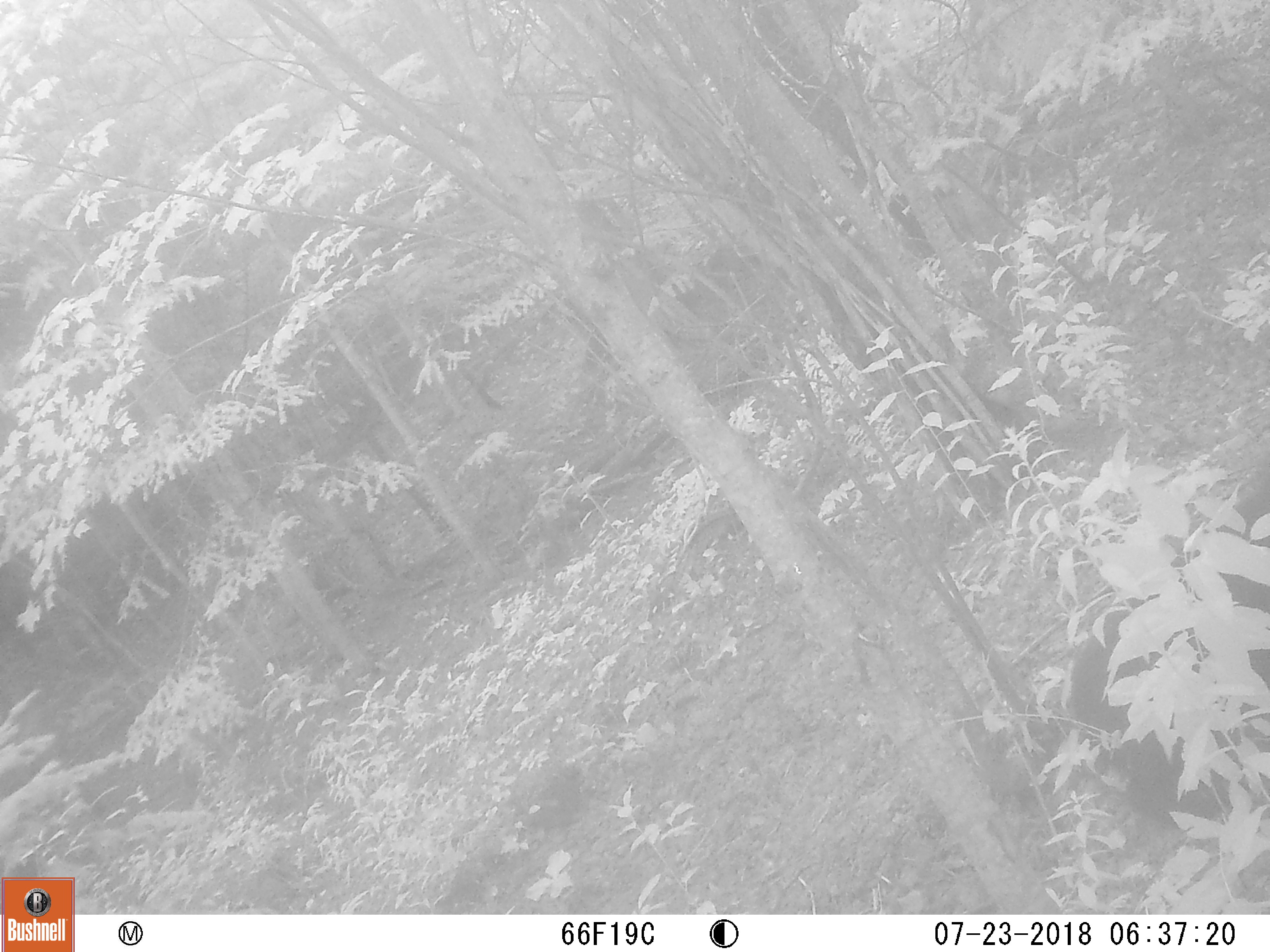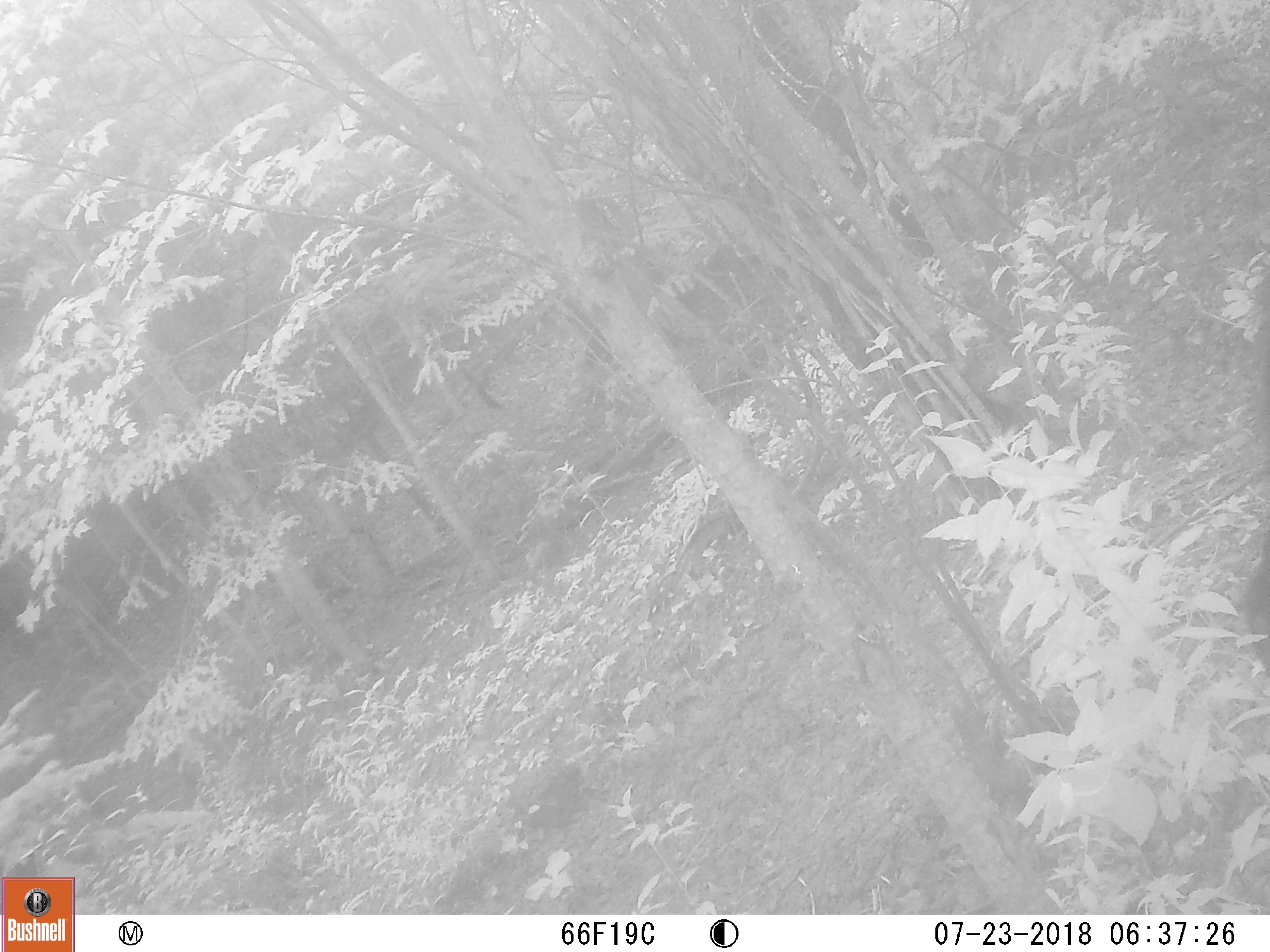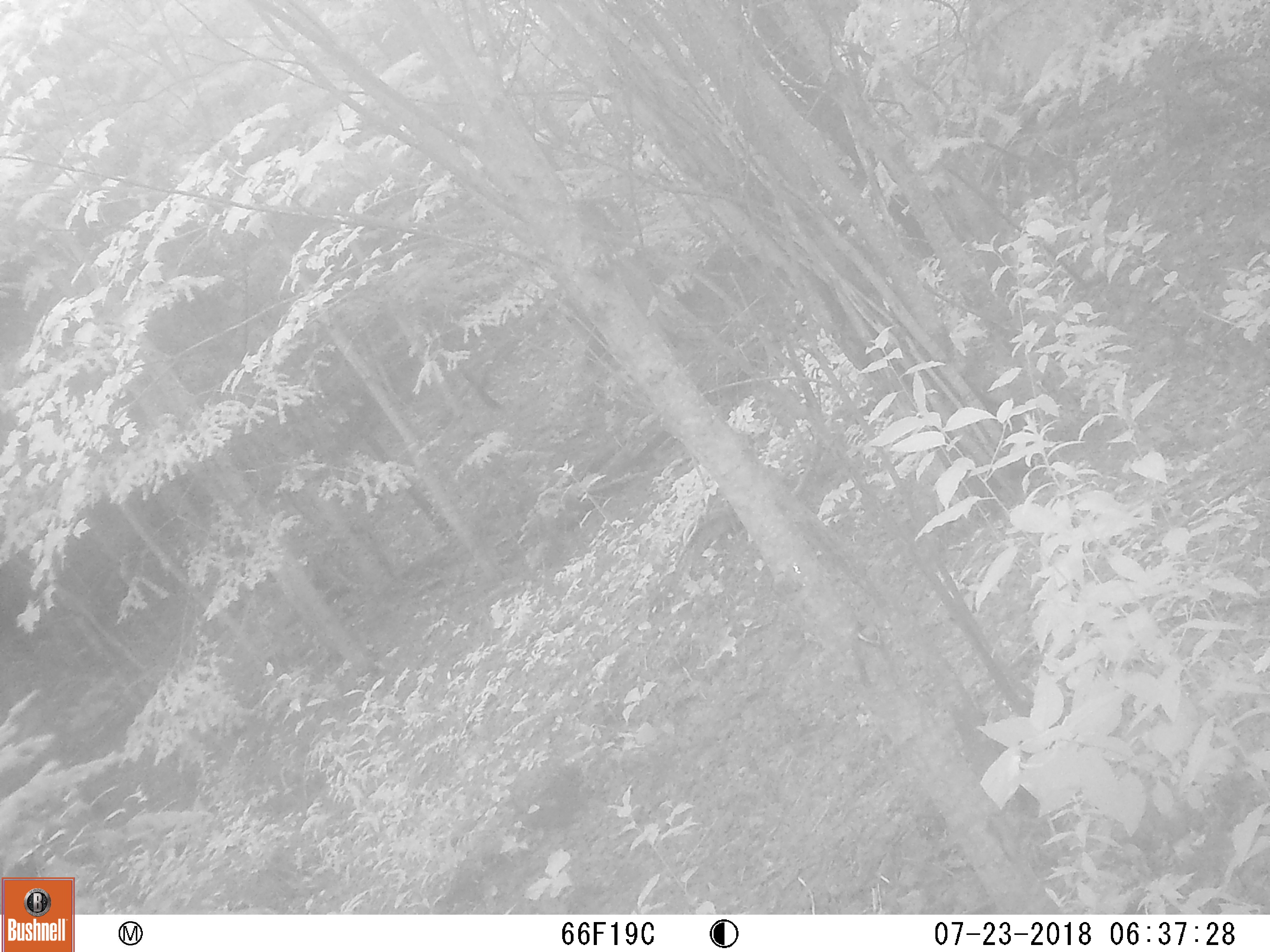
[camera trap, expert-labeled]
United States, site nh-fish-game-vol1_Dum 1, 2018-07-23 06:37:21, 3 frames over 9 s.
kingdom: Animalia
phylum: Chordata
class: Mammalia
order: Carnivora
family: Ursidae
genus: Ursus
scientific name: Ursus americanus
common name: black bear